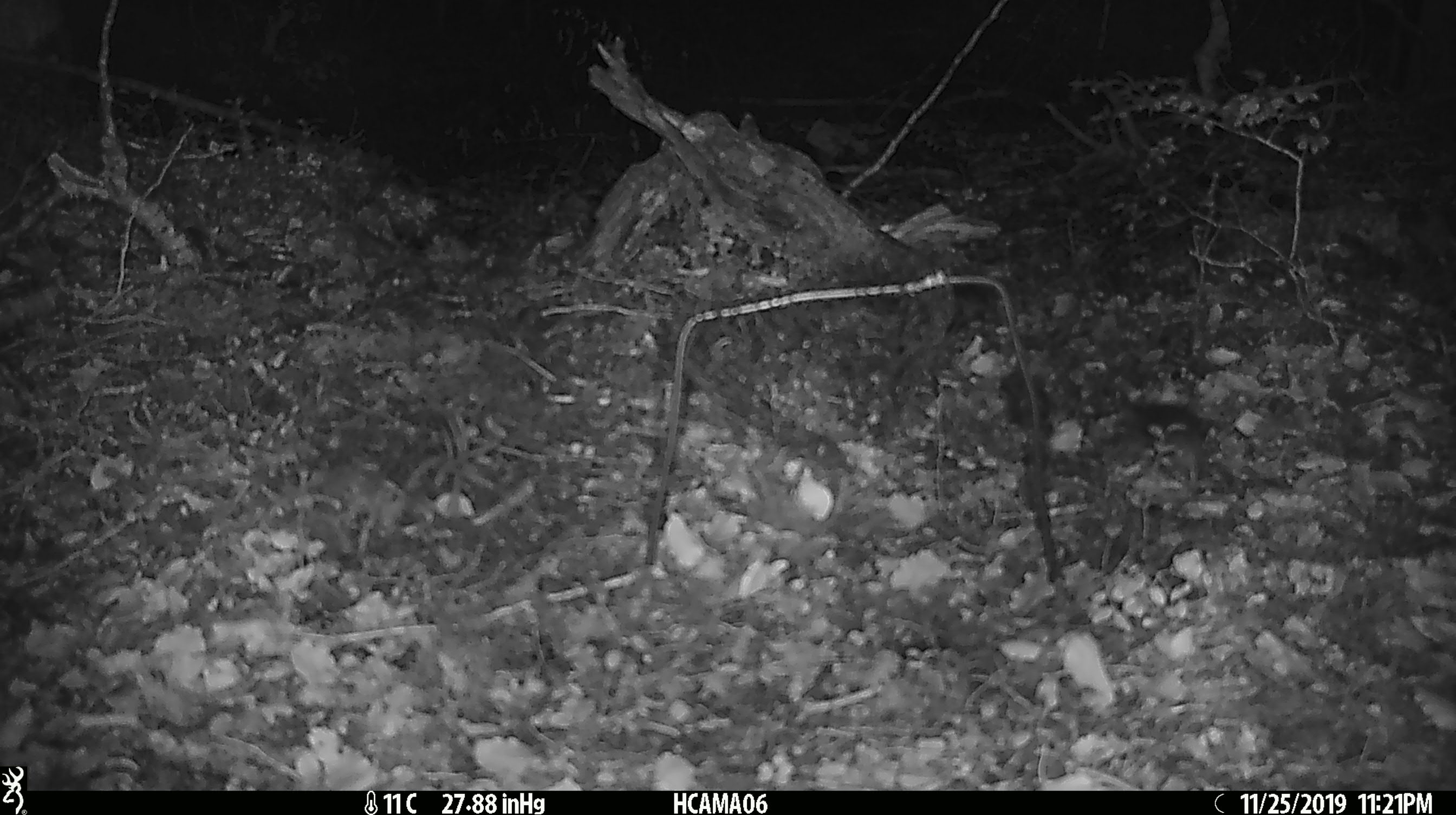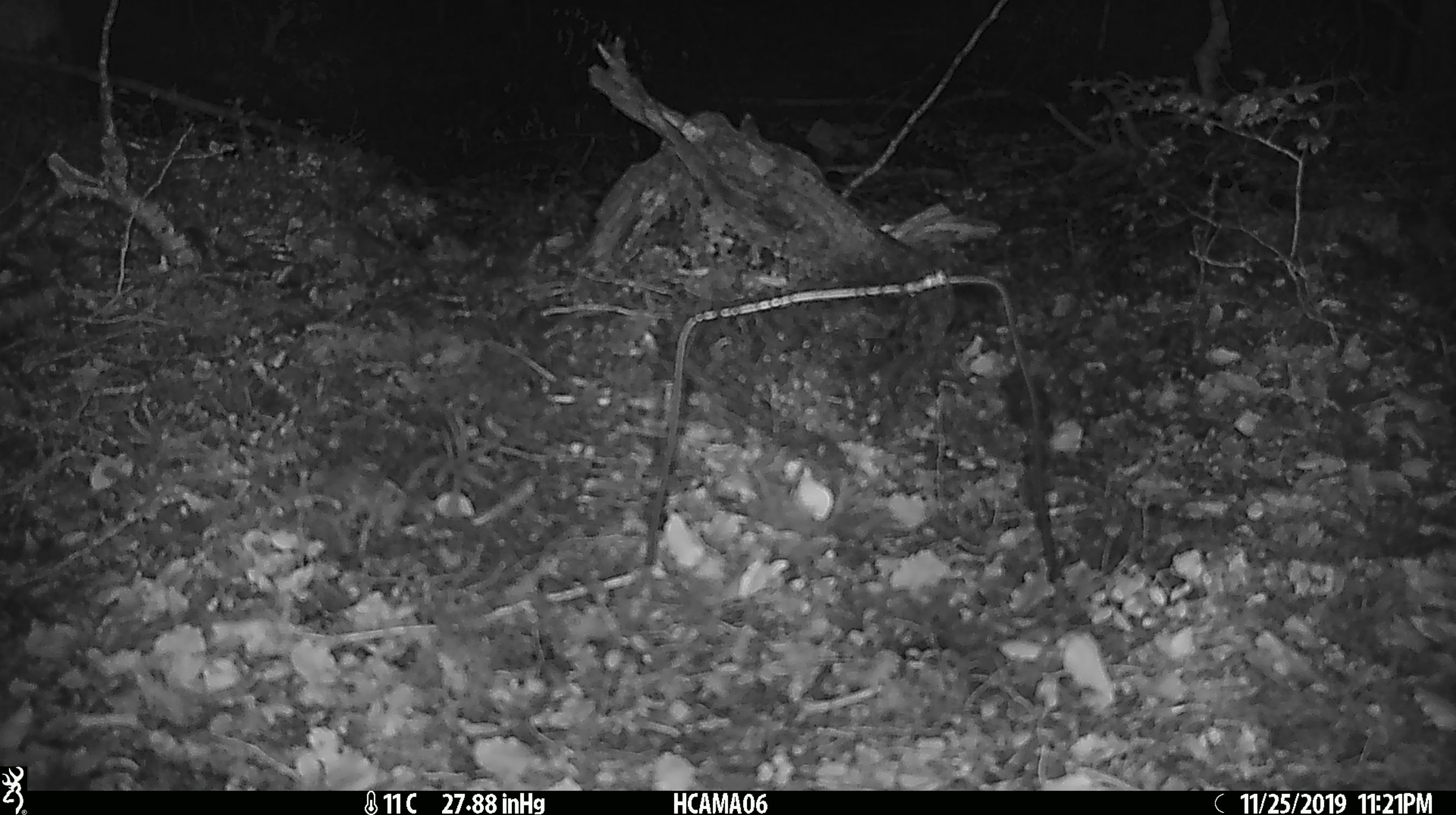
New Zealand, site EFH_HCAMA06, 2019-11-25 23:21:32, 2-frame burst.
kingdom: Animalia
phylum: Chordata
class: Mammalia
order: Rodentia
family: Muridae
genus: Mus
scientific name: Mus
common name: mouse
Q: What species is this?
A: Mouse (Mus).